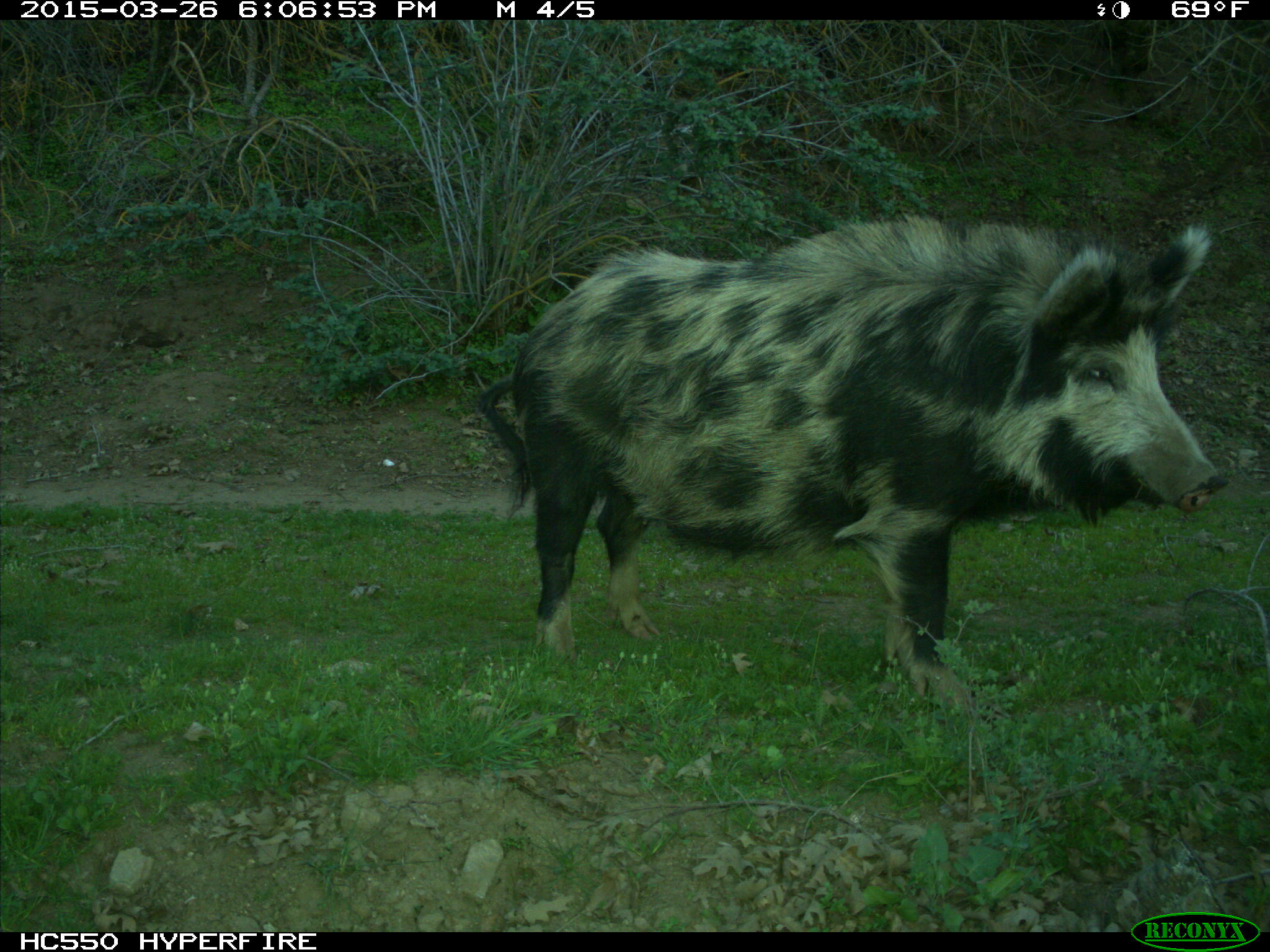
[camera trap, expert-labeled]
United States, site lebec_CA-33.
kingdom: Animalia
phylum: Chordata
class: Mammalia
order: Artiodactyla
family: Suidae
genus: Sus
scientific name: Sus scrofa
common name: wild boar